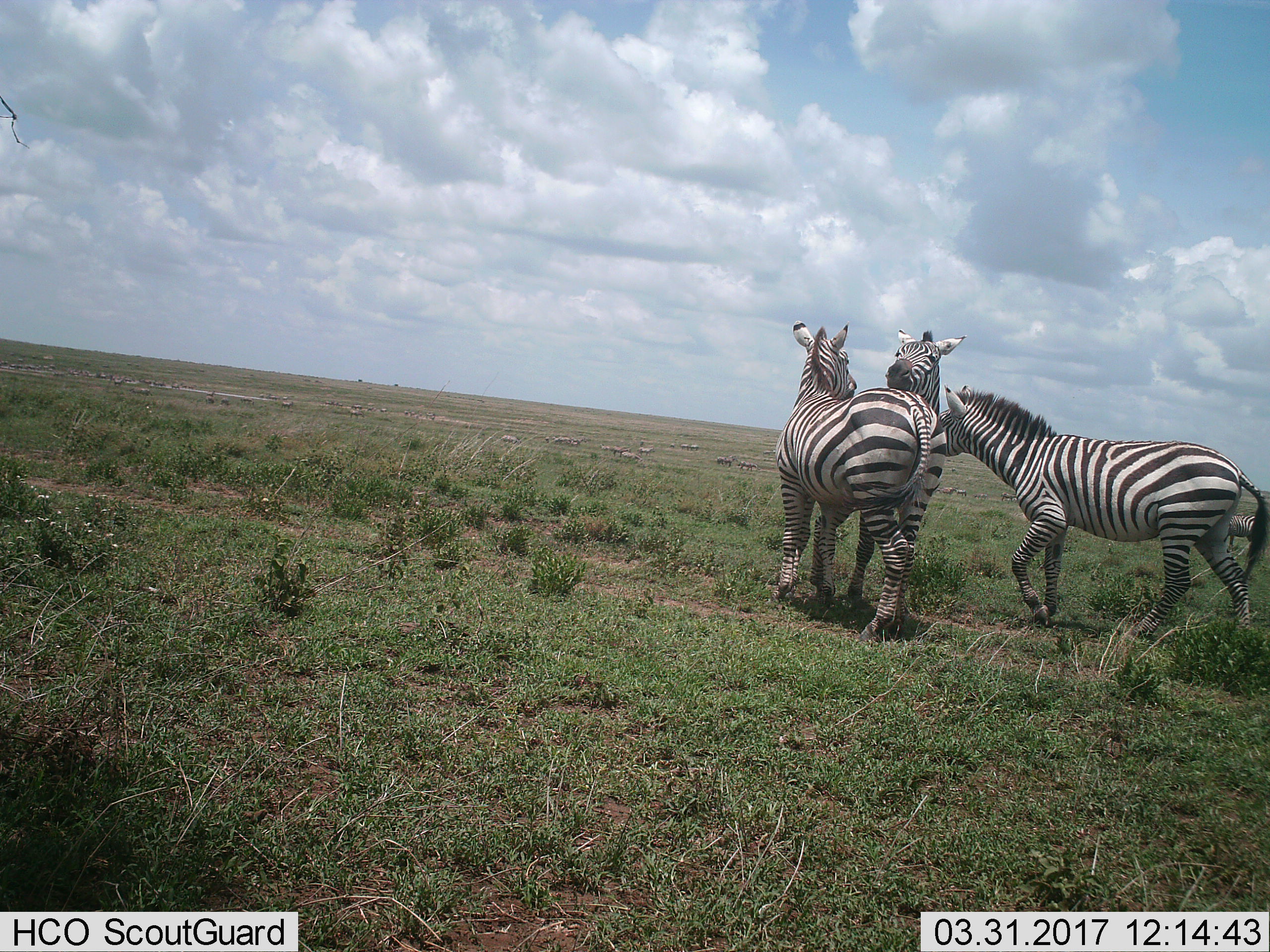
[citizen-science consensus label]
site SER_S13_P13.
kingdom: Animalia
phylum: Chordata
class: Mammalia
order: Perissodactyla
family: Equidae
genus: Equus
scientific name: Equus quagga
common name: plains zebra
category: zebraplains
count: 3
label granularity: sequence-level